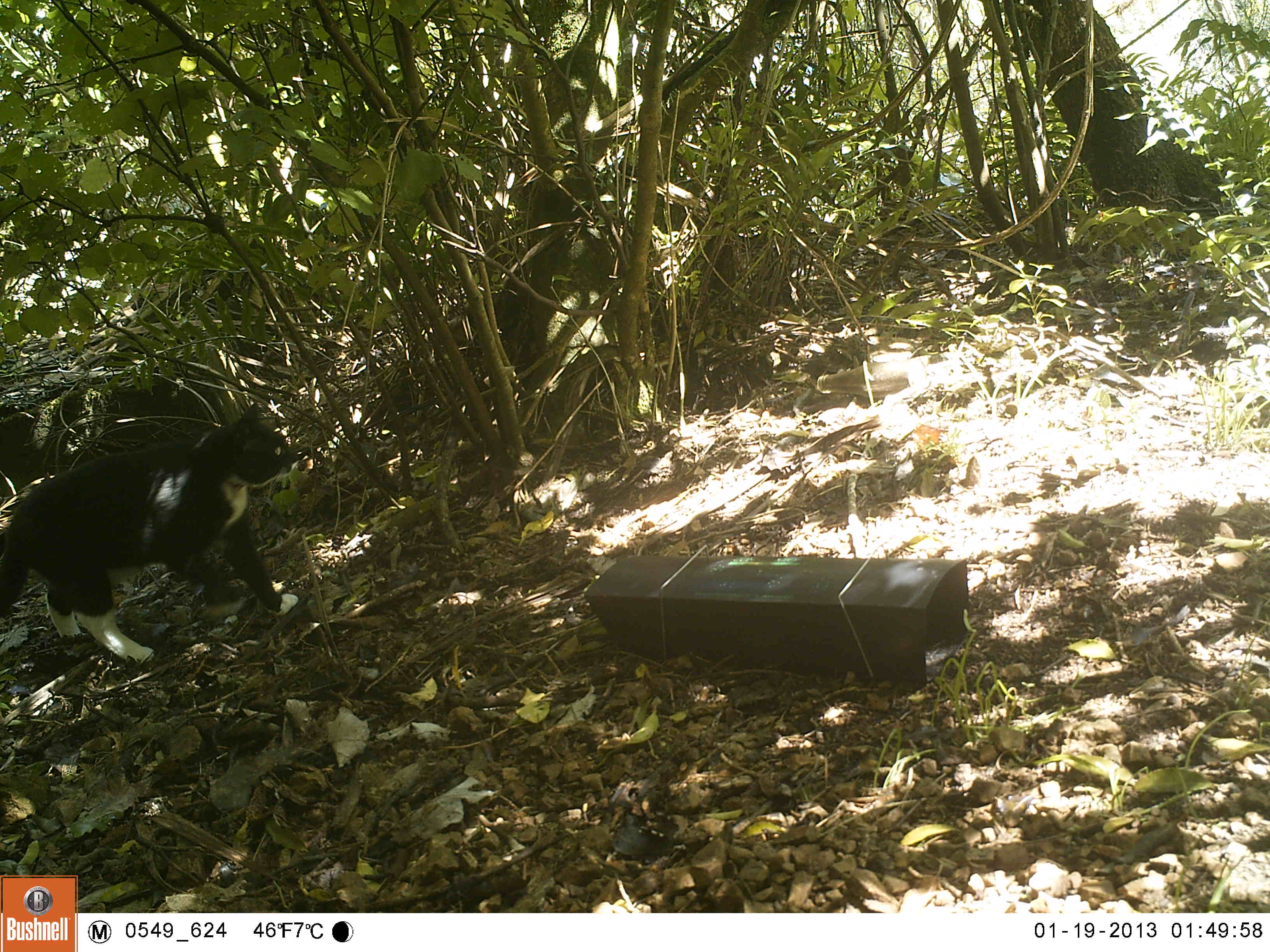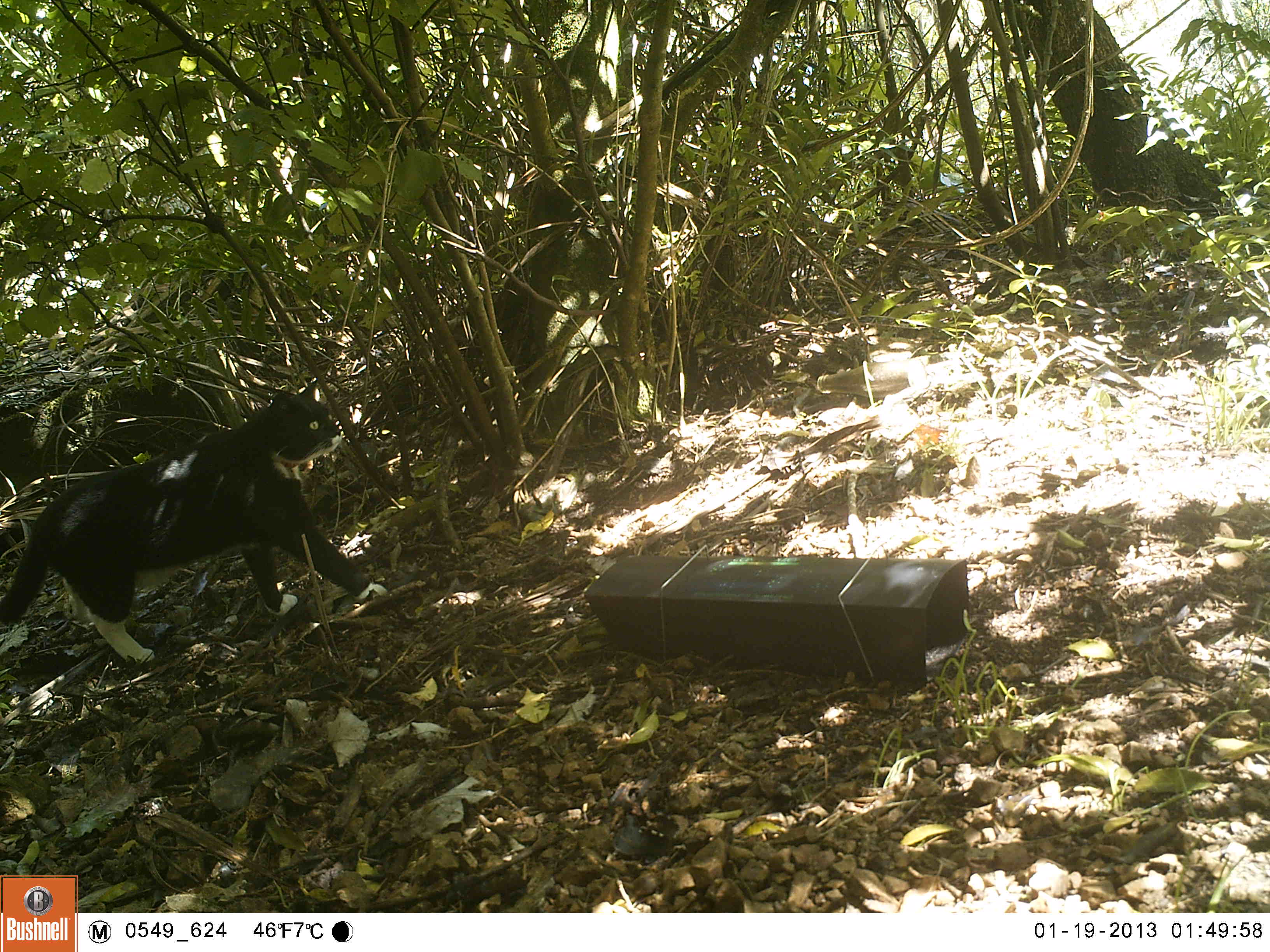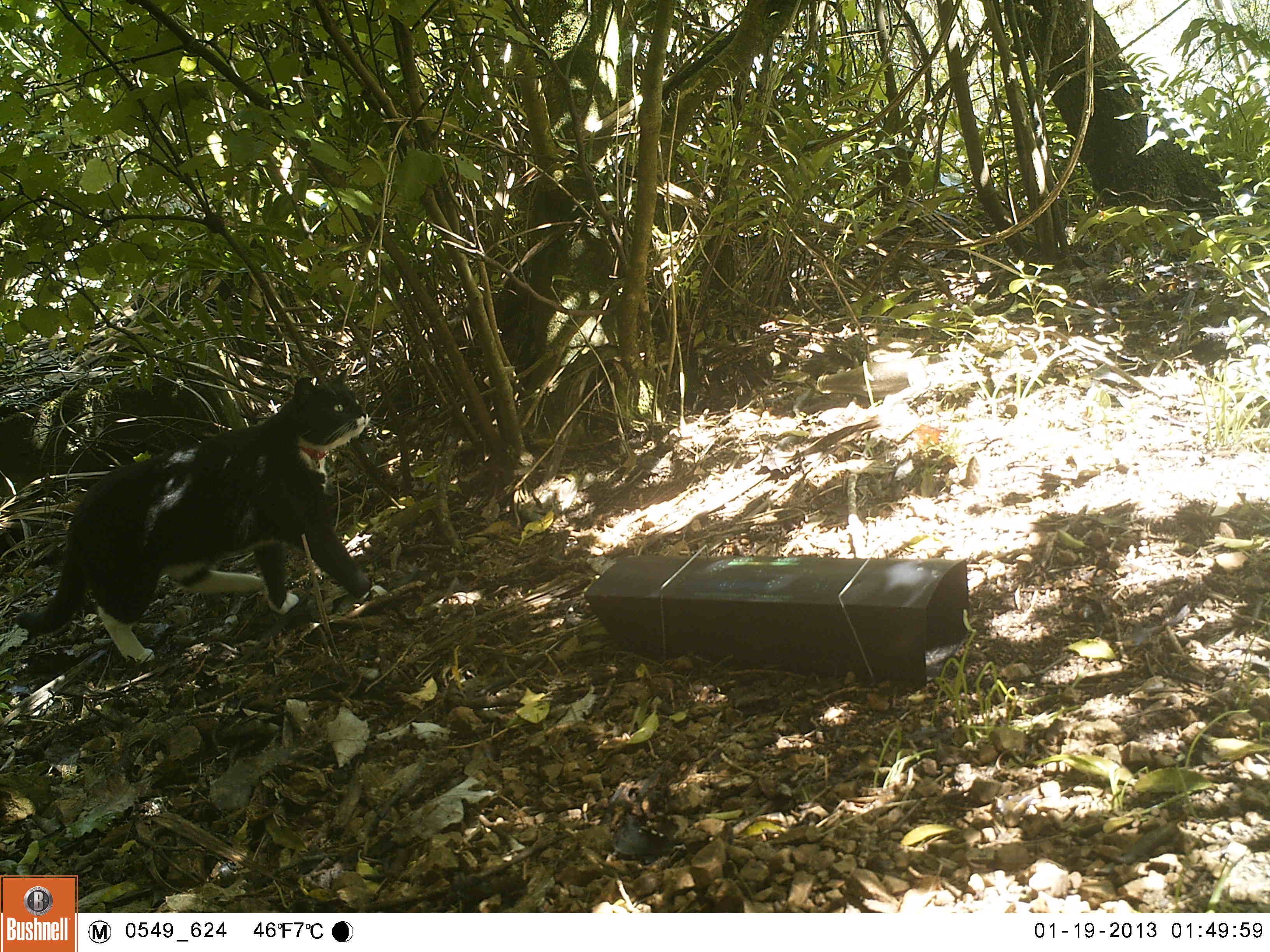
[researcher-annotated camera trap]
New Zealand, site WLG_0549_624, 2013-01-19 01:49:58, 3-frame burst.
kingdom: Animalia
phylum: Chordata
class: Mammalia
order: Carnivora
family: Felidae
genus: Felis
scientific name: Felis catus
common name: domestic cat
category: cat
Cat (domestic cat) (Felis catus).